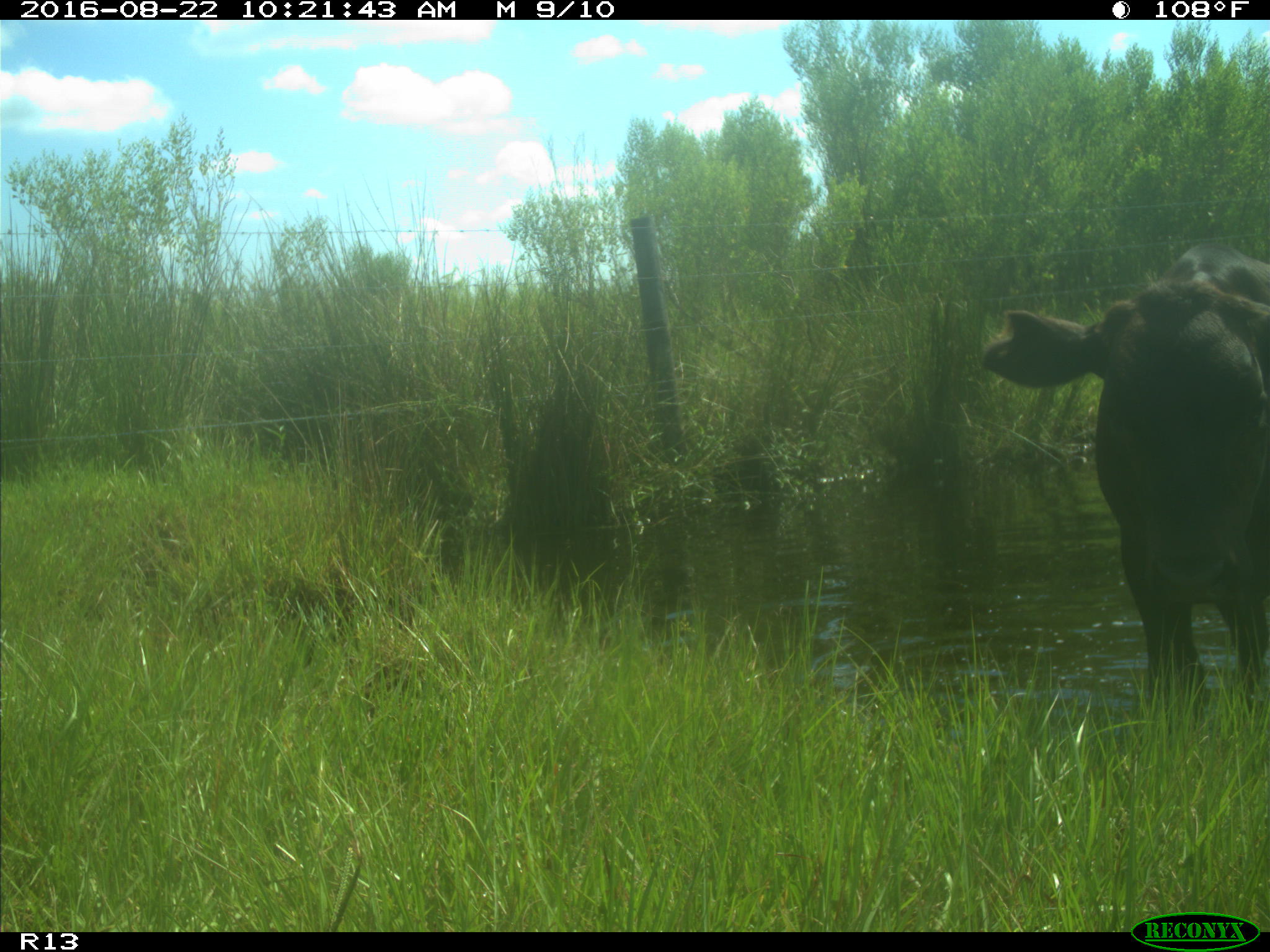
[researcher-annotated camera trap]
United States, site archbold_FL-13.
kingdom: Animalia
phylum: Chordata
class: Mammalia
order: Artiodactyla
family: Bovidae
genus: Bos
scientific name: Bos taurus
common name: domestic cow